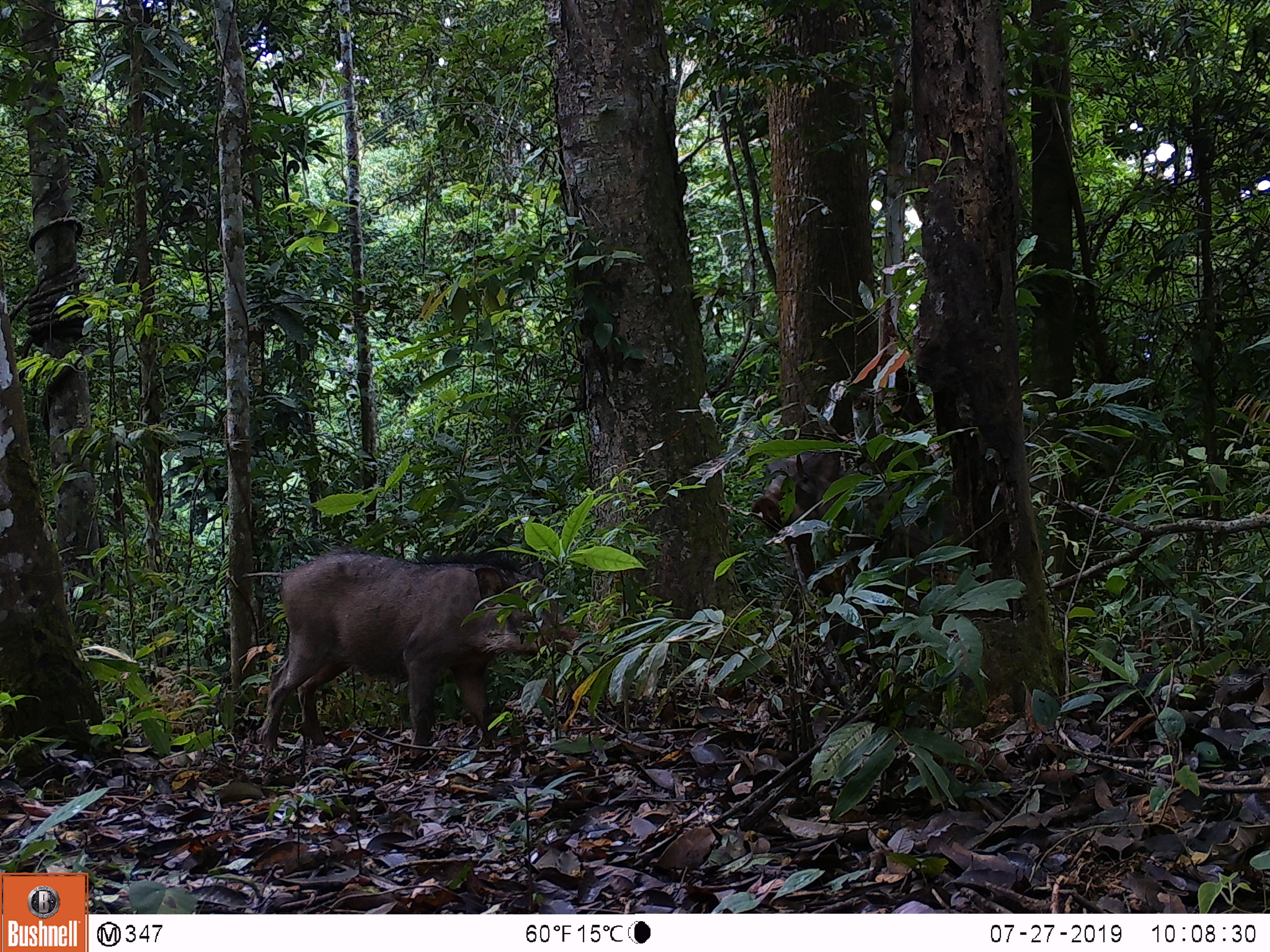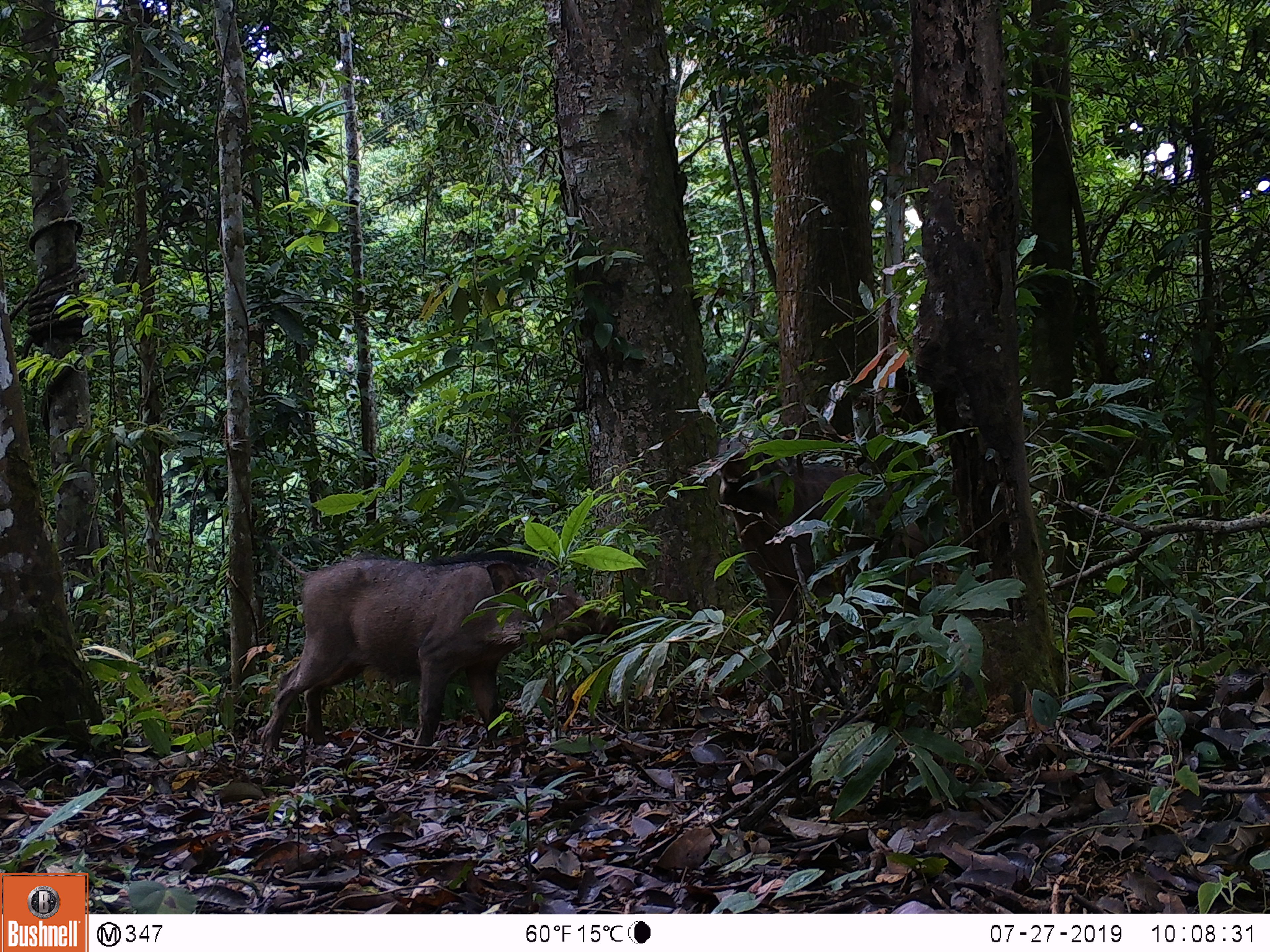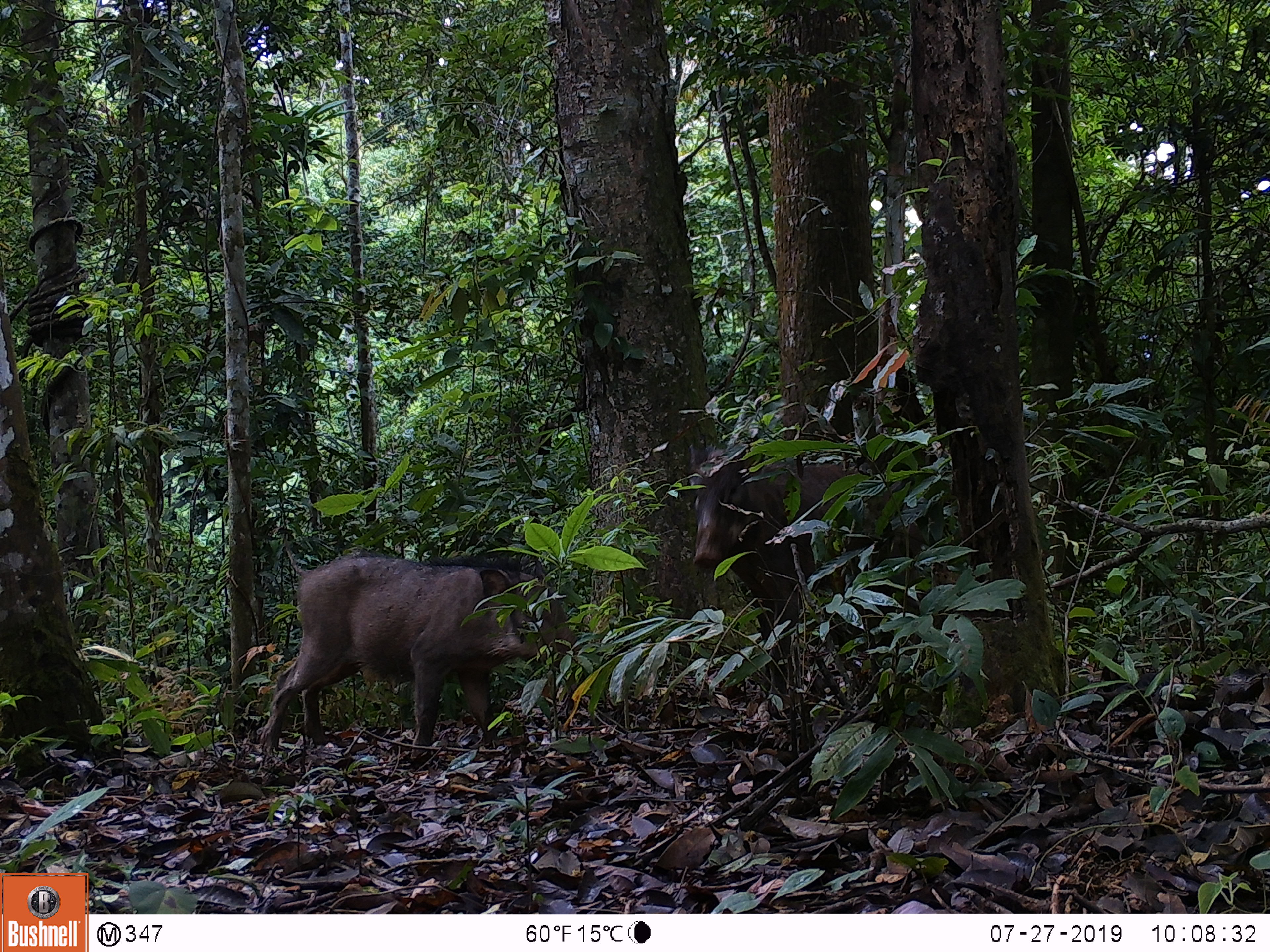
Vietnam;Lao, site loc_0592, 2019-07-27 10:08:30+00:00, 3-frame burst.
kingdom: Animalia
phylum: Chordata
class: Mammalia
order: Artiodactyla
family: Suidae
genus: Sus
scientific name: Sus scrofa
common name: eurasian wild pig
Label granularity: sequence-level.